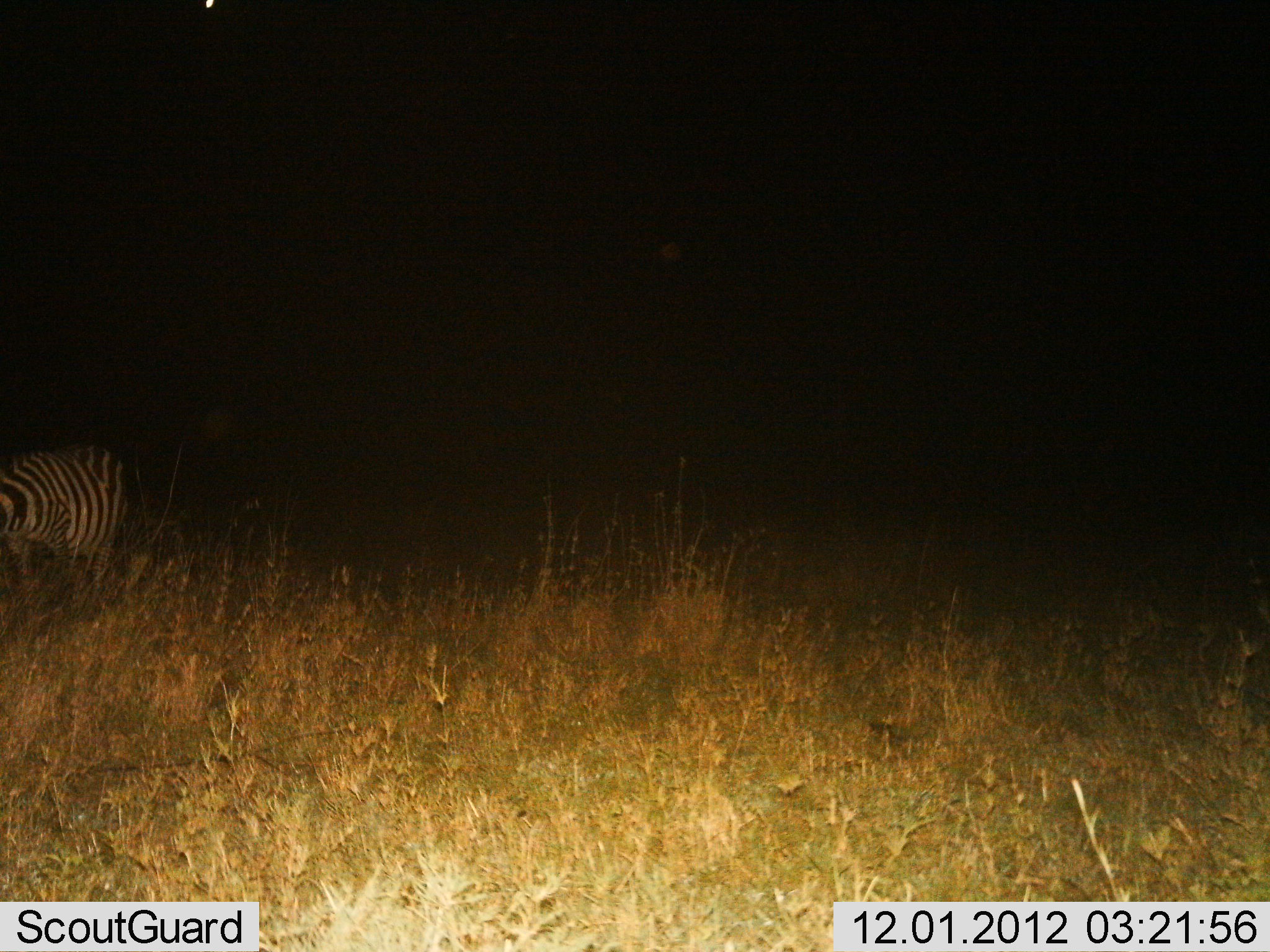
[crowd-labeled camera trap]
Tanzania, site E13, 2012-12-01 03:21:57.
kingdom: Animalia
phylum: Chordata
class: Mammalia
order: Perissodactyla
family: Equidae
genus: Equus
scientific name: Equus quagga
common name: plains zebra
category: zebra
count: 1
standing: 80%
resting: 0%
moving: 10%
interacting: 0%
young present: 0%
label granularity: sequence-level